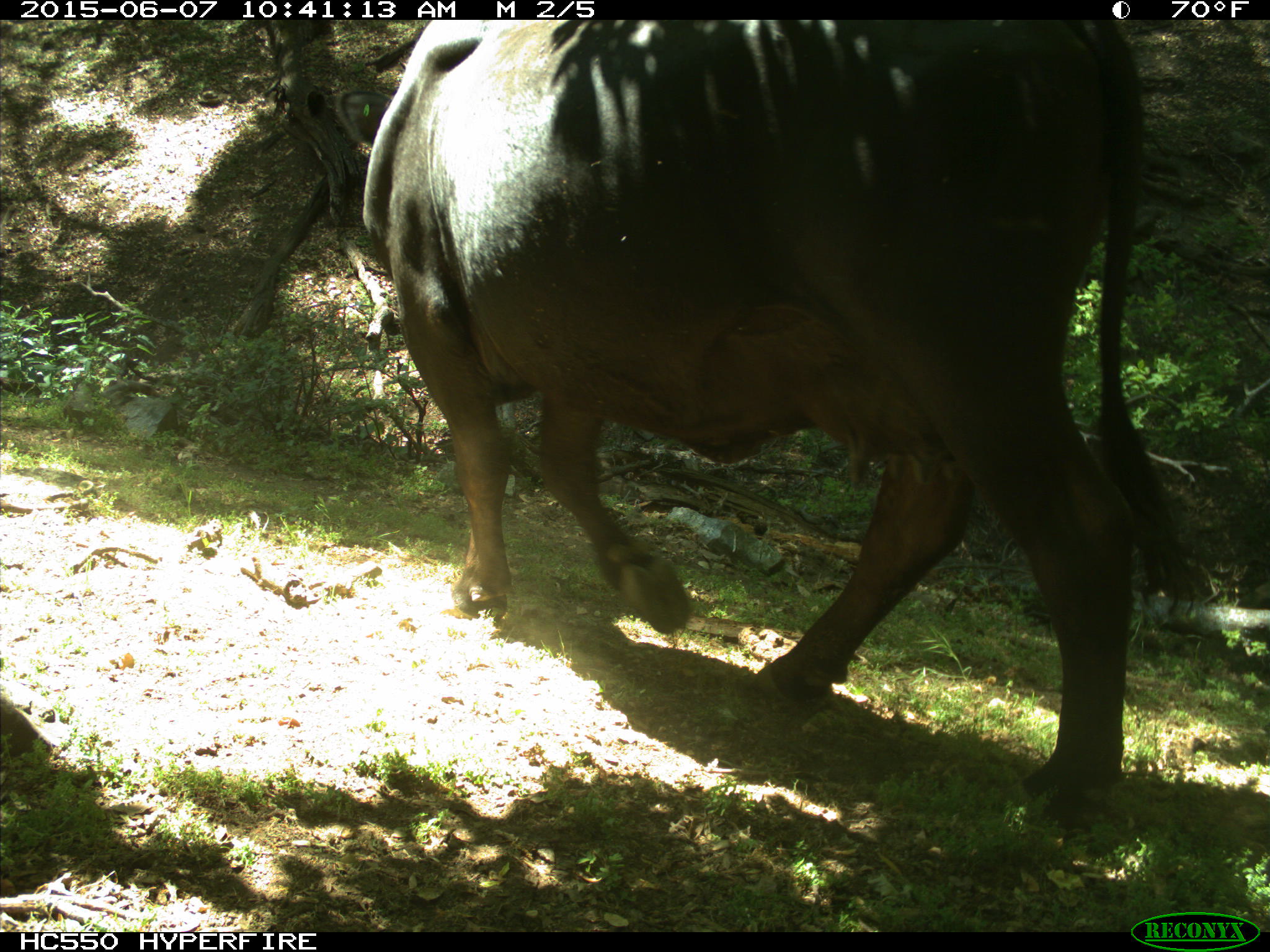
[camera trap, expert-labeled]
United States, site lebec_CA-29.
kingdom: Animalia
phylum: Chordata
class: Mammalia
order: Artiodactyla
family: Bovidae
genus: Bos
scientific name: Bos taurus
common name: domestic cow